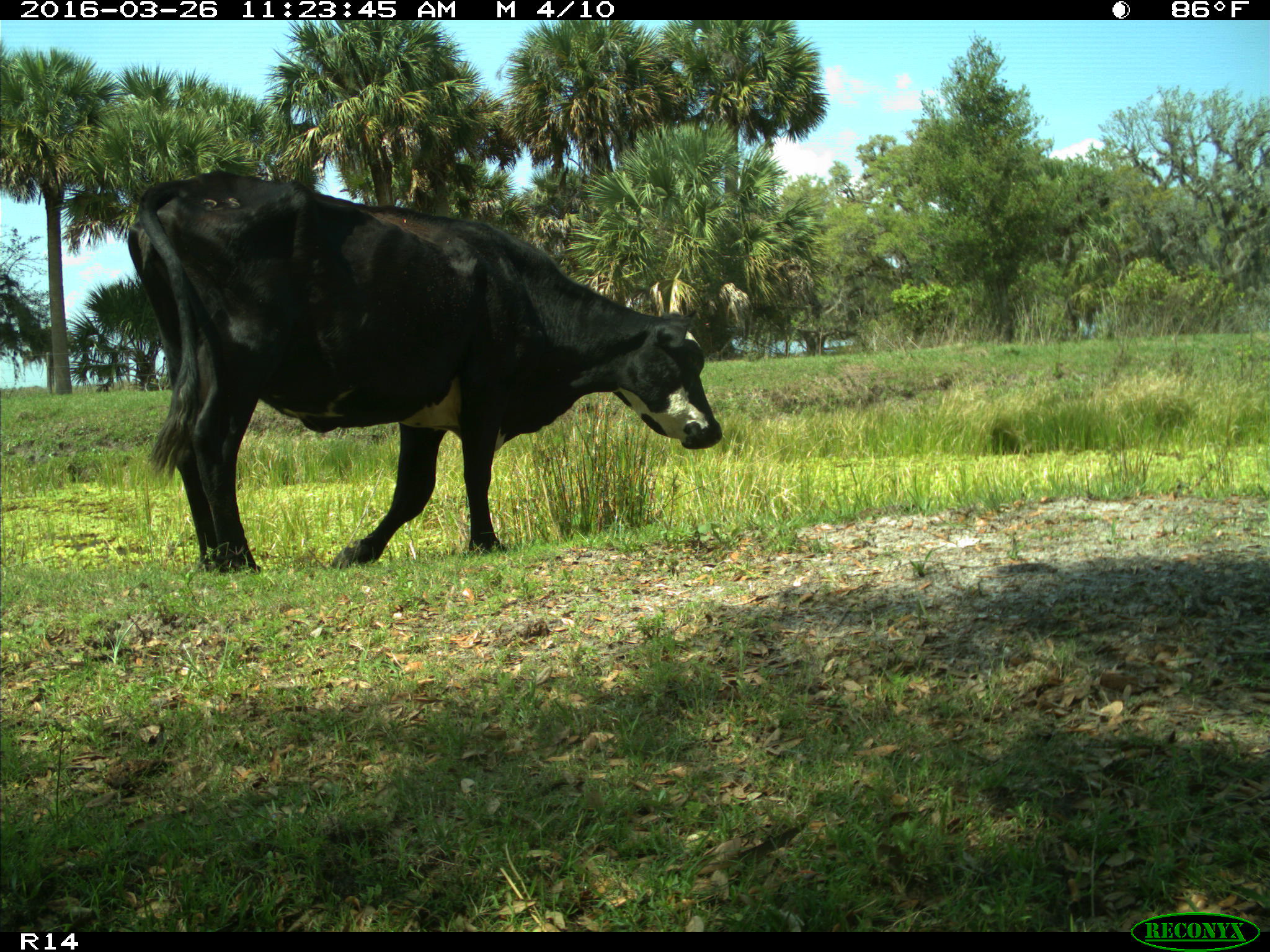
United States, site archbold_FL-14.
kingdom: Animalia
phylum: Chordata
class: Mammalia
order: Artiodactyla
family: Bovidae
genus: Bos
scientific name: Bos taurus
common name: domestic cow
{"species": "Bos taurus (domestic cow)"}